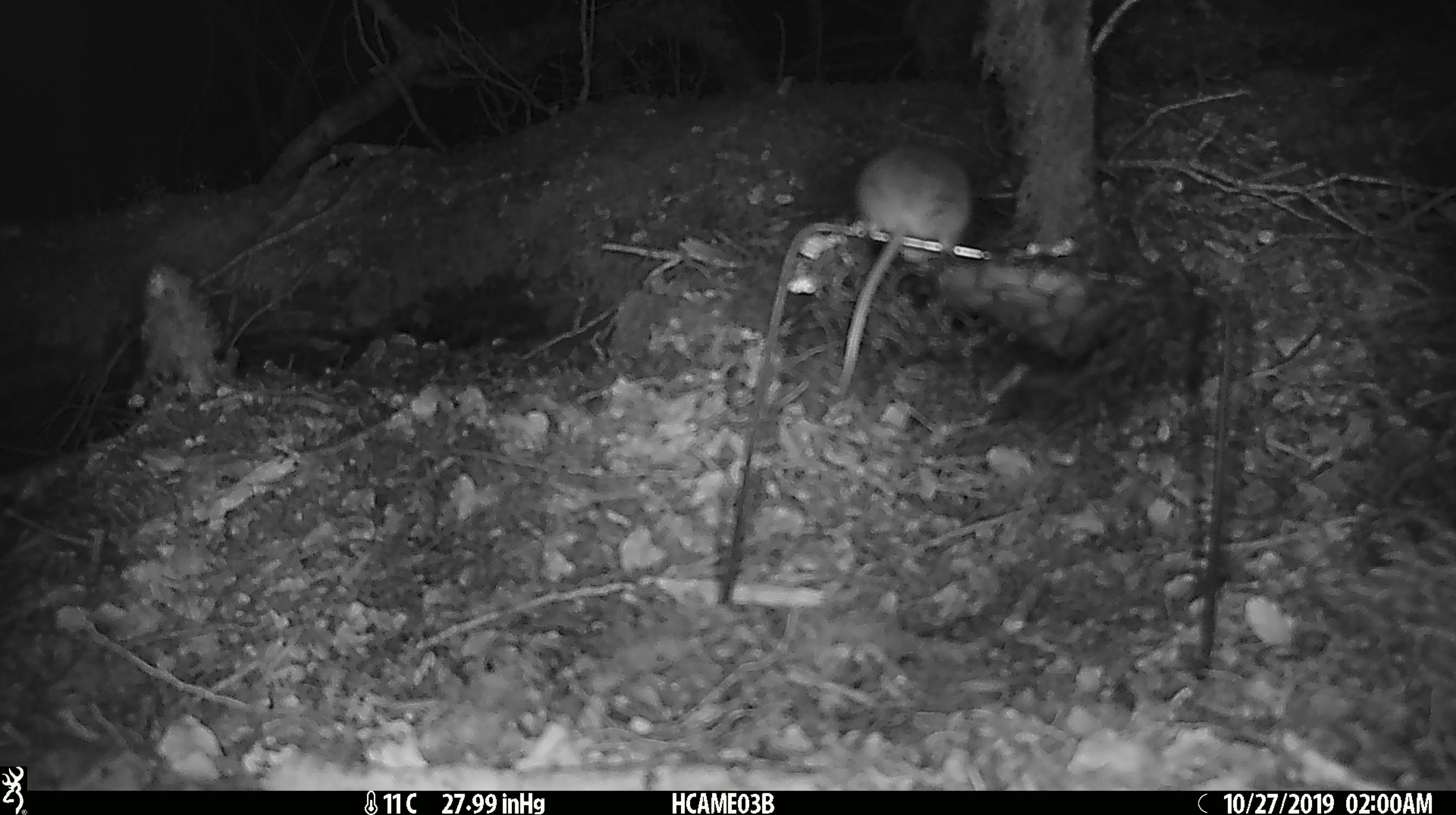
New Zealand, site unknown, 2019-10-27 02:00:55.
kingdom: Animalia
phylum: Chordata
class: Mammalia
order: Rodentia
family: Muridae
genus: Mus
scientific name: Mus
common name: mouse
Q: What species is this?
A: Mouse (Mus).